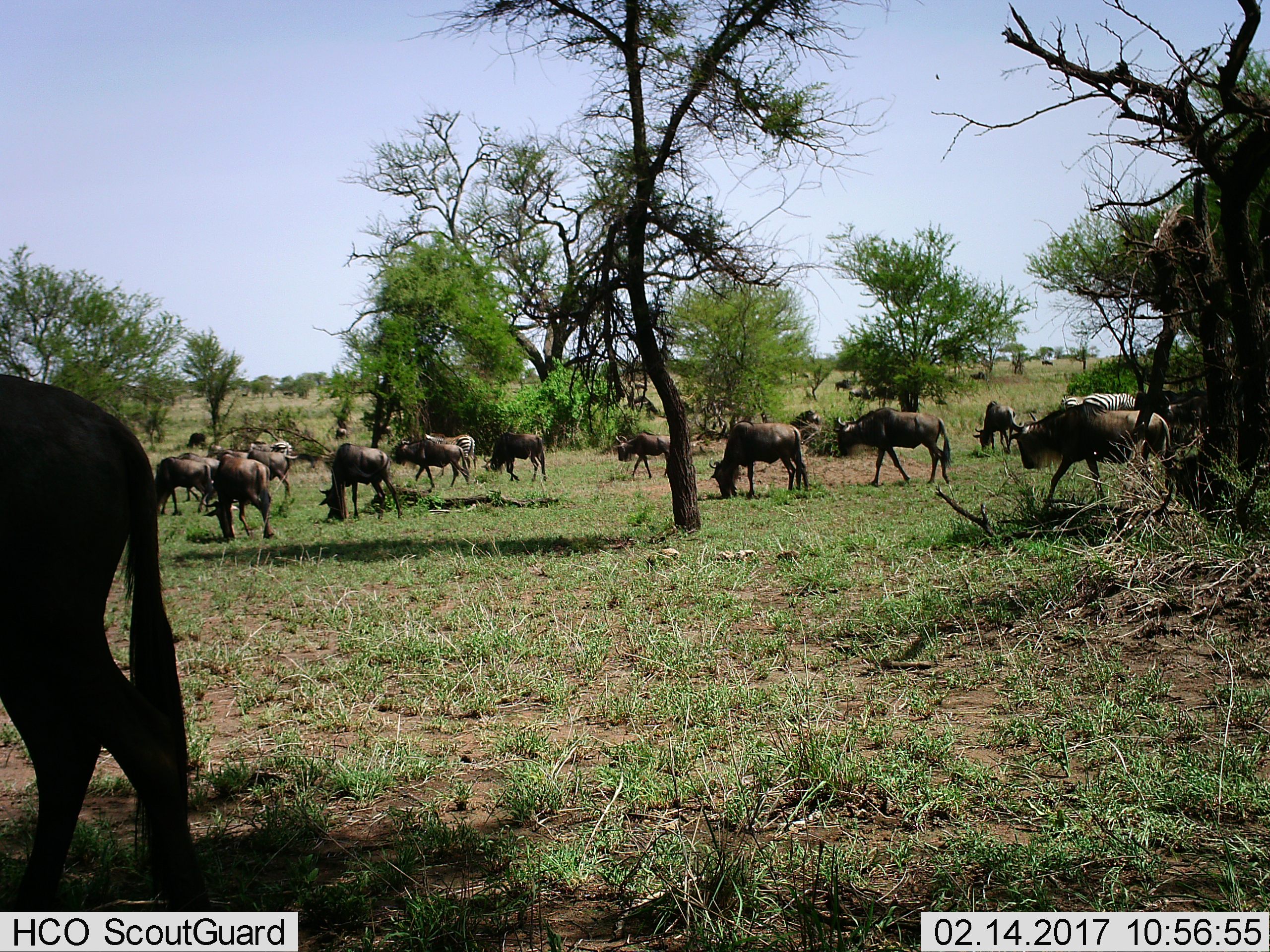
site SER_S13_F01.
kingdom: Animalia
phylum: Chordata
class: Mammalia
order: Artiodactyla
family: Bovidae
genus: Connochaetes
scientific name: Connochaetes taurinus taurinus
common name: blue wildebeest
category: wildebeestblue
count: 11-50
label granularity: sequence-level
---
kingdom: Animalia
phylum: Chordata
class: Mammalia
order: Perissodactyla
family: Equidae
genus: Equus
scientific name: Equus quagga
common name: plains zebra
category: zebraplains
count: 3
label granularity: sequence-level